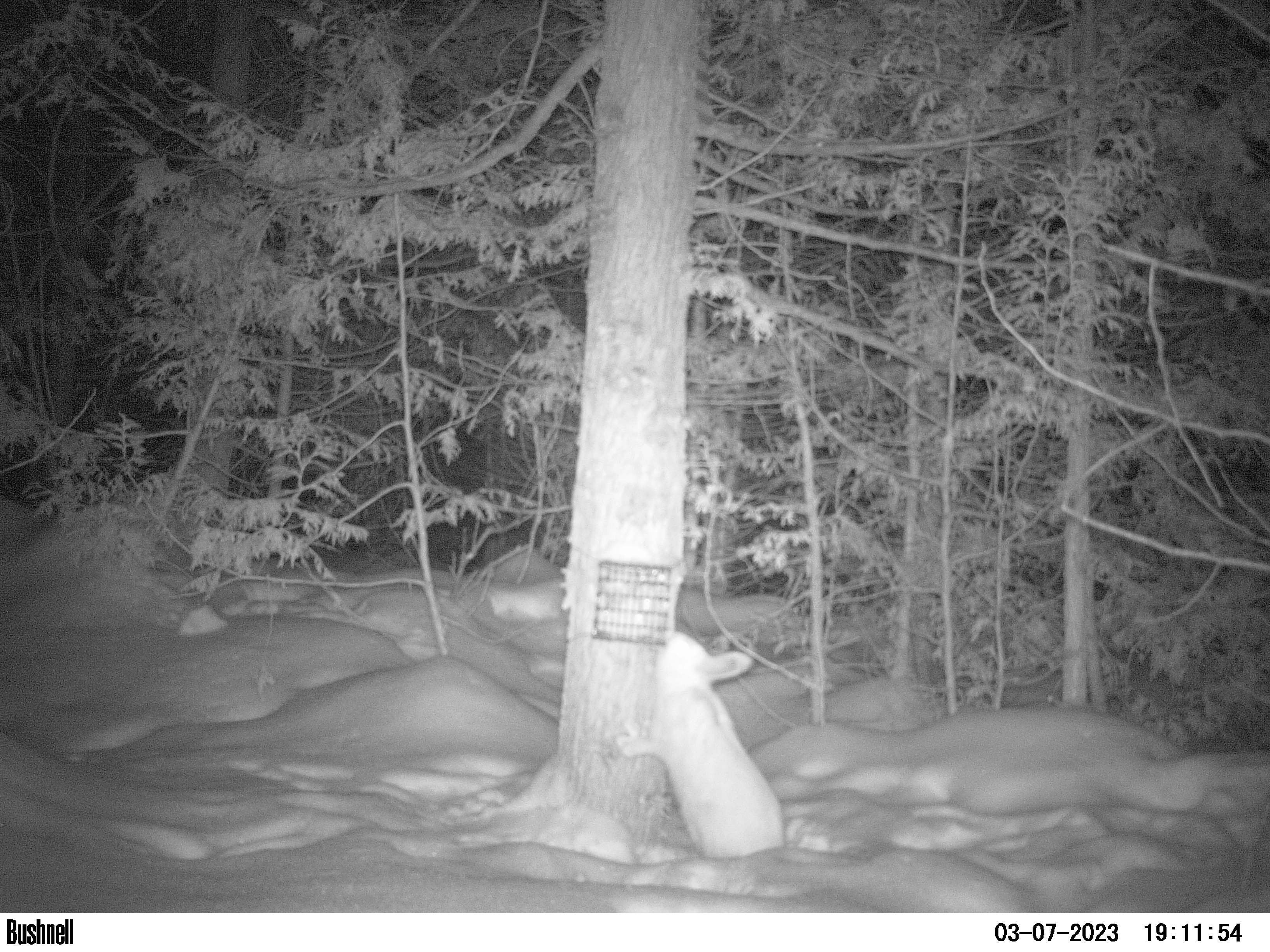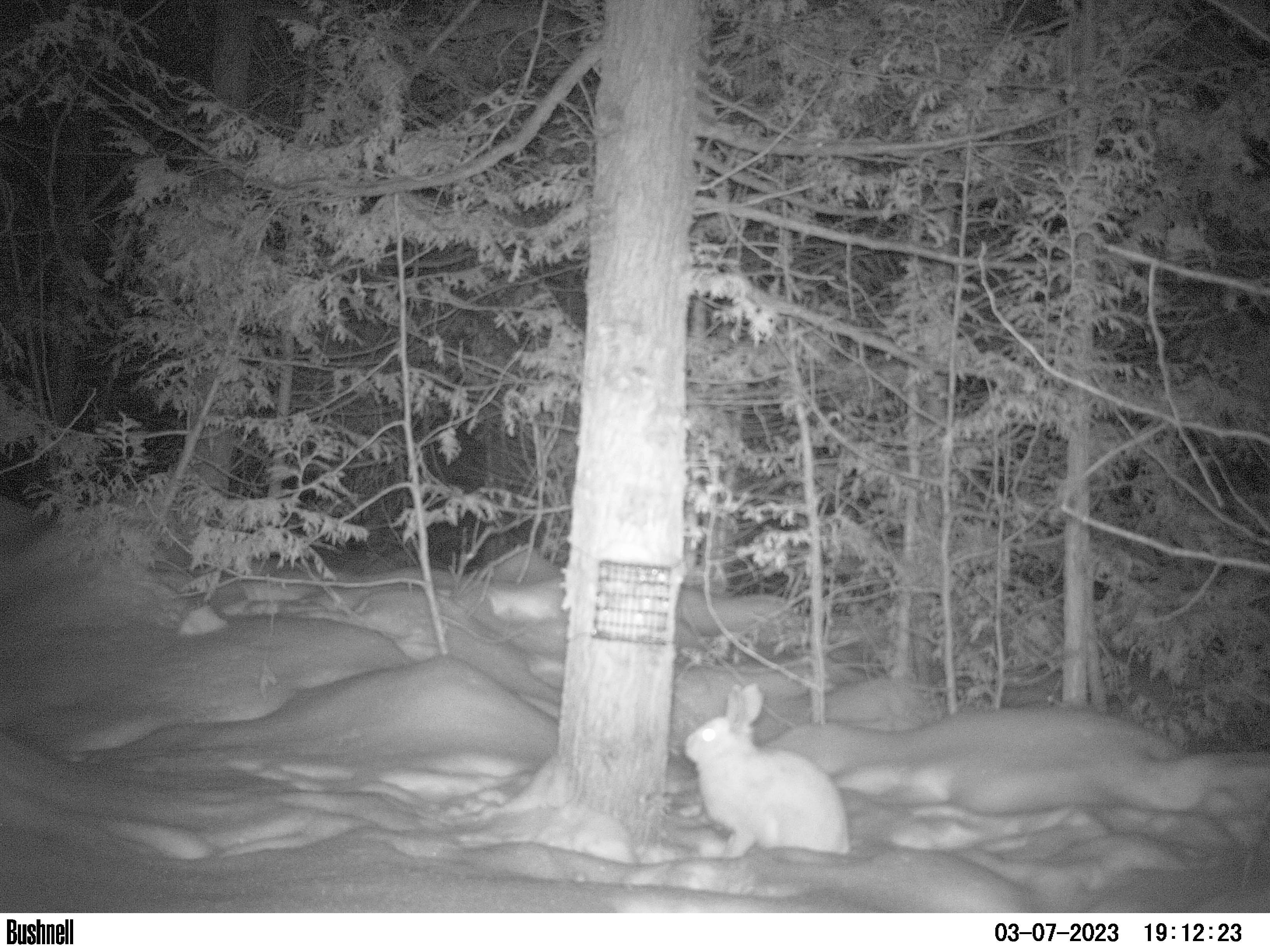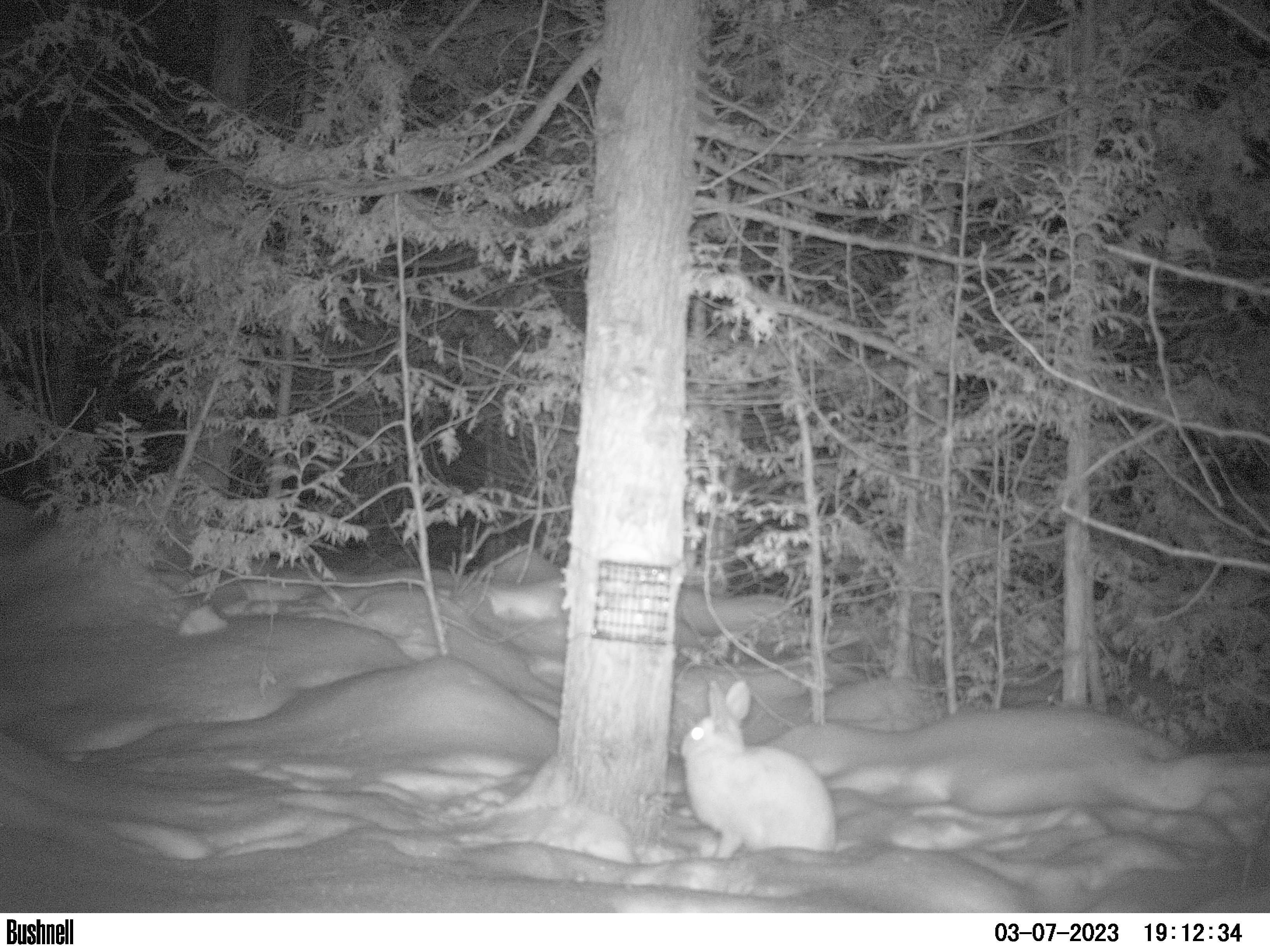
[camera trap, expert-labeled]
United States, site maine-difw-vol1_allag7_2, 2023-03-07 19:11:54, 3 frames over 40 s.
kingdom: Animalia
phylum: Chordata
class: Mammalia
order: Lagomorpha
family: Leporidae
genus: Lepus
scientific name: Lepus americanus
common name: snowshoe hare